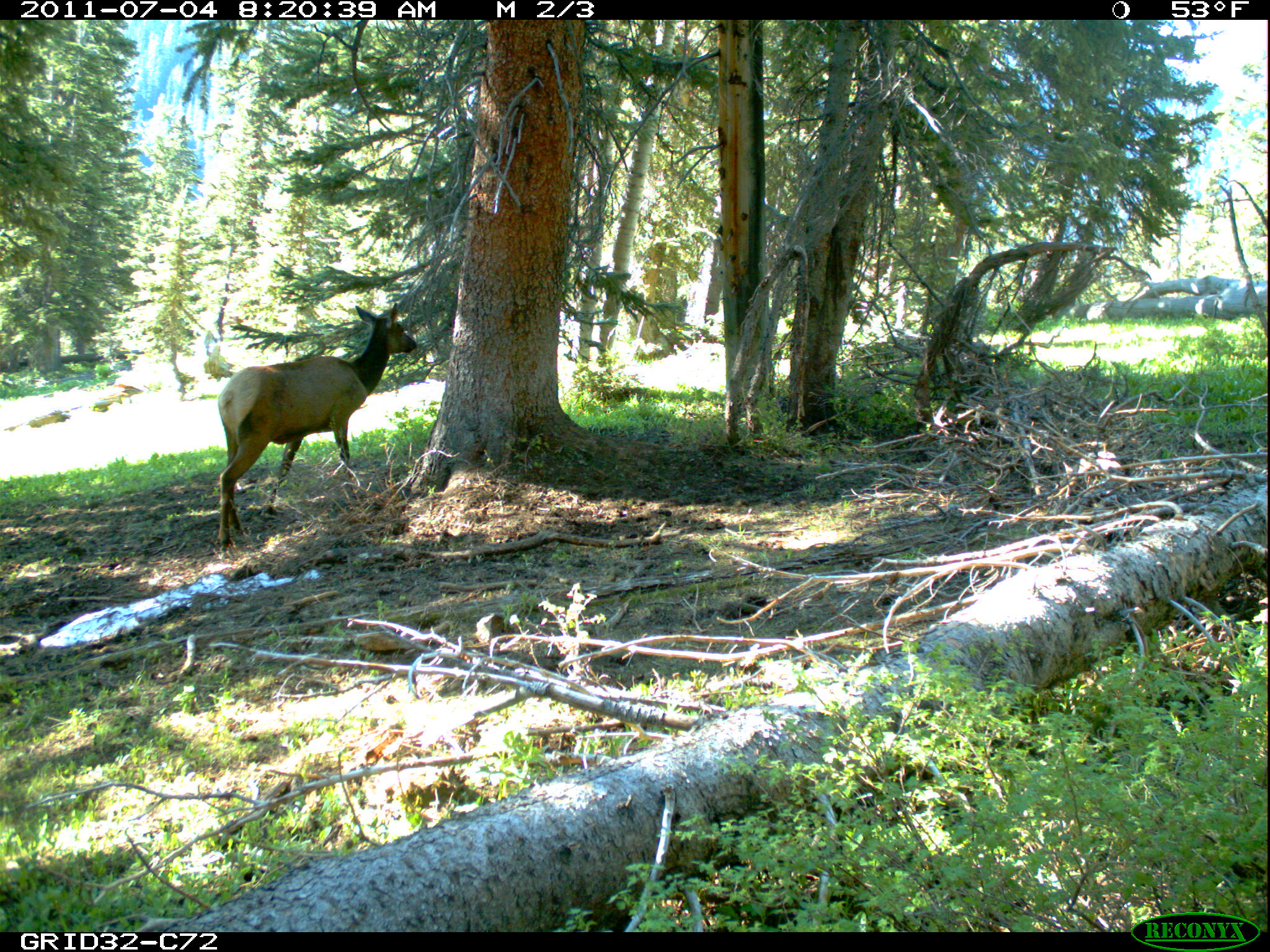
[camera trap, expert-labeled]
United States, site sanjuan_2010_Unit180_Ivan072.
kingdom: Animalia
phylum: Chordata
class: Mammalia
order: Artiodactyla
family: Cervidae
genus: Cervus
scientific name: Cervus elaphus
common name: red deer